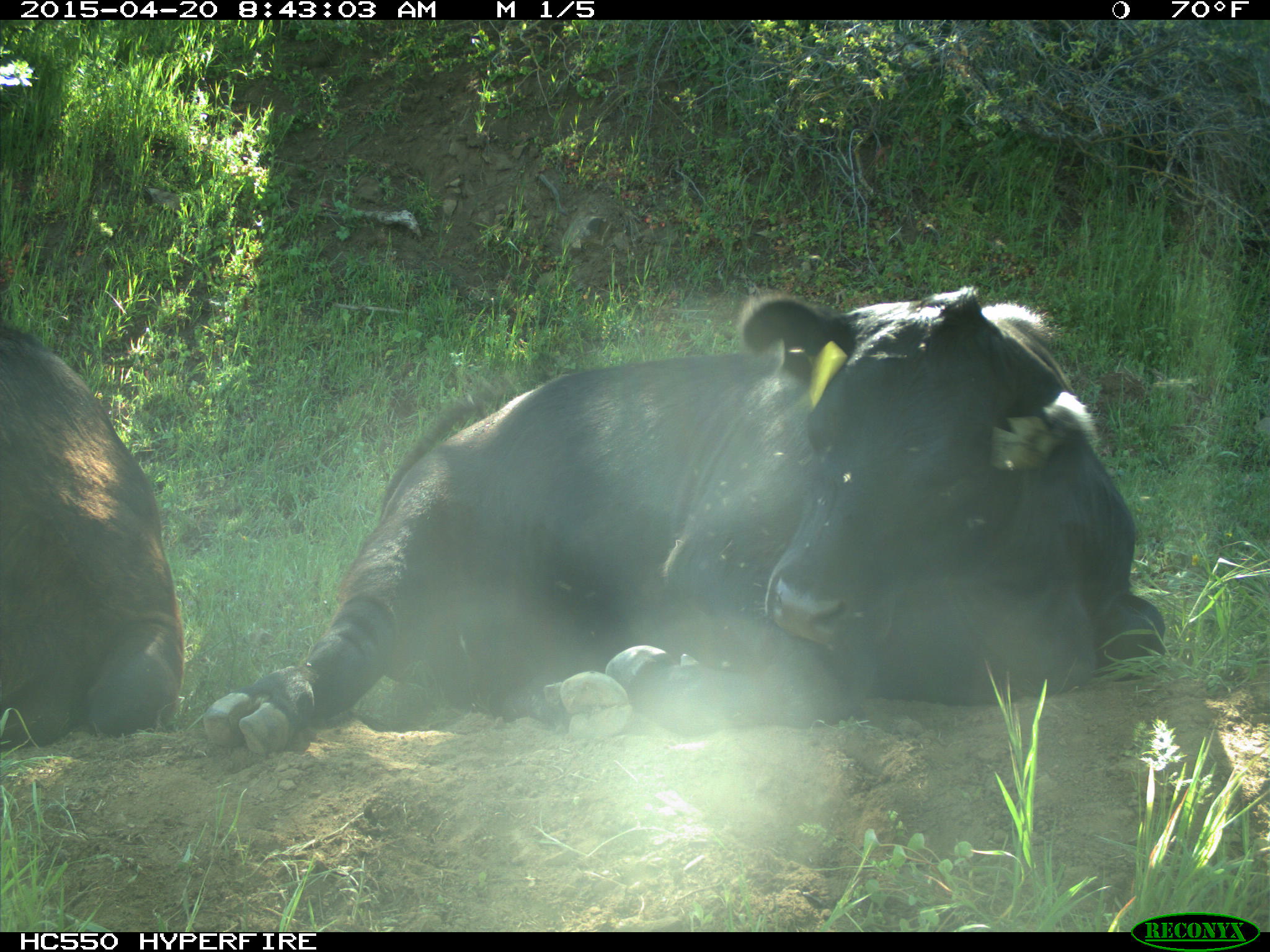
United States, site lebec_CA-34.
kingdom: Animalia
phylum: Chordata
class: Mammalia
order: Artiodactyla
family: Bovidae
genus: Bos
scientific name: Bos taurus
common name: domestic cow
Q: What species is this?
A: Bos taurus (domestic cow).